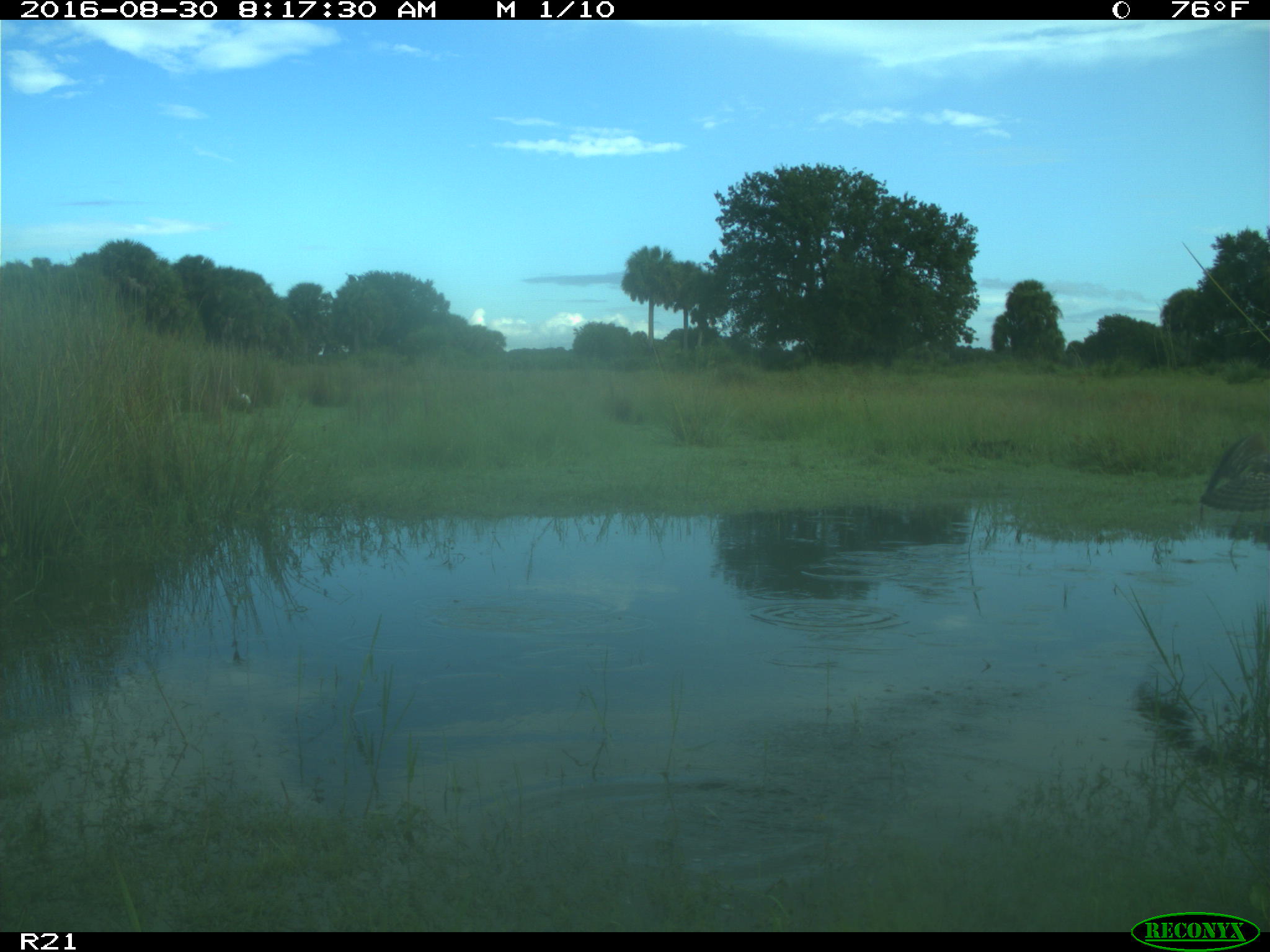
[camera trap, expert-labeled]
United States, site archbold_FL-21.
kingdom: Animalia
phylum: Chordata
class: Aves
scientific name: Aves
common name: birds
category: unidentified bird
Unidentified bird (birds) (Aves).